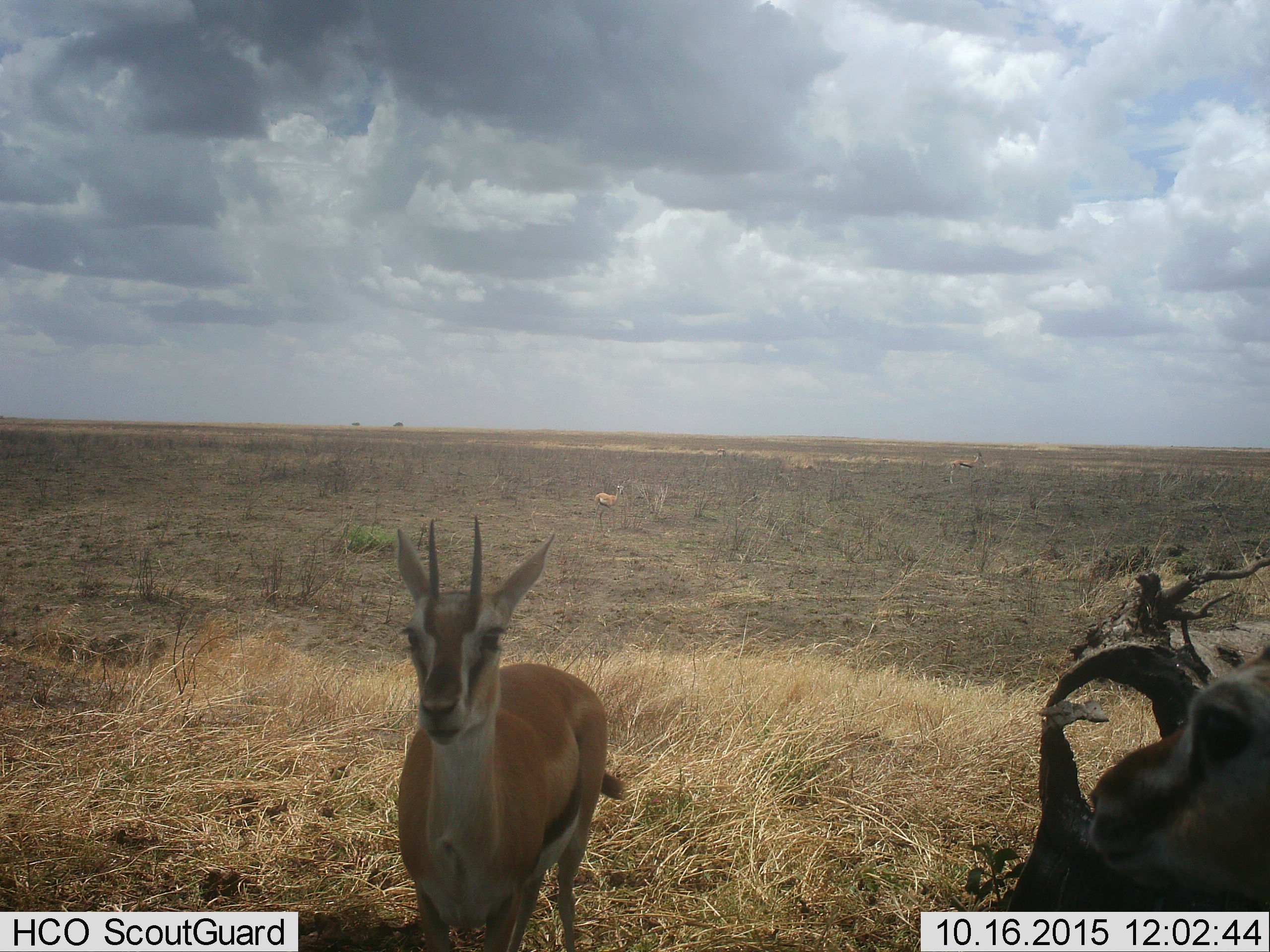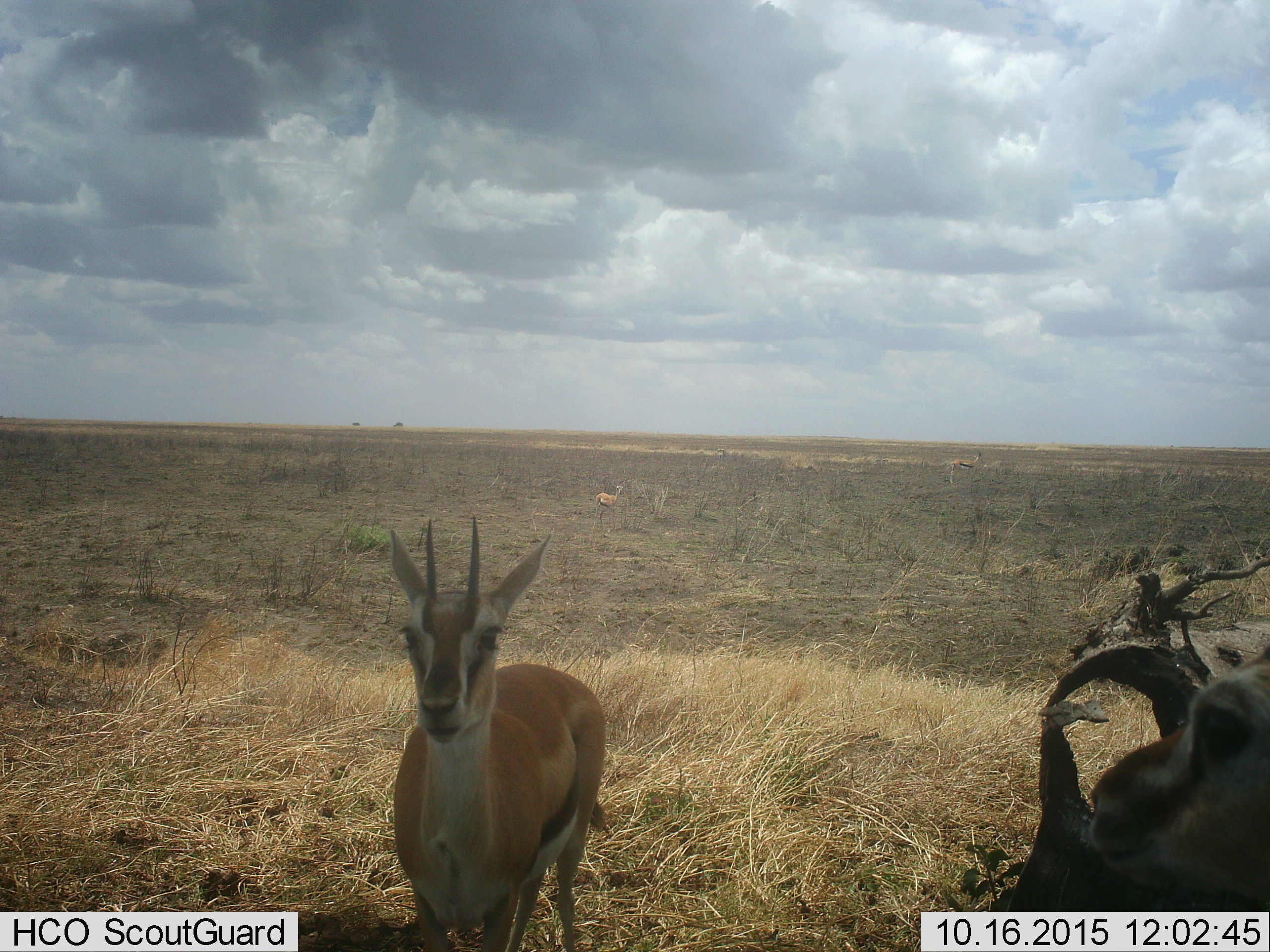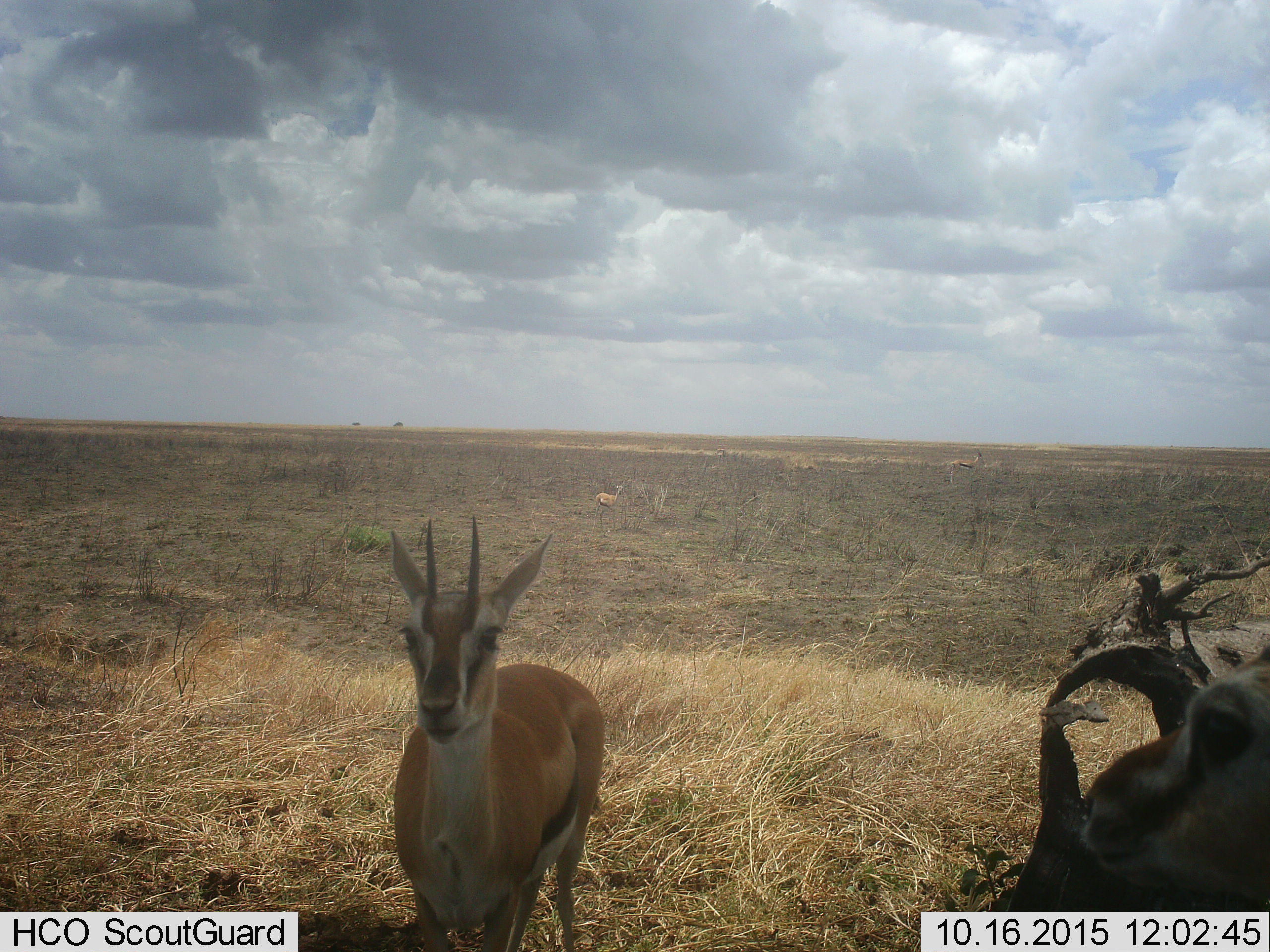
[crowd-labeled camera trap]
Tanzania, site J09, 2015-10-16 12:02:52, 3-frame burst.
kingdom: Animalia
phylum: Chordata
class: Mammalia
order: Artiodactyla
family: Bovidae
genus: Eudorcas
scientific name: Eudorcas thomsonii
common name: thomson's gazelle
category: gazellethomsons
Gazellethomsons (thomson's gazelle) (Eudorcas thomsonii), count 2. Behavior (volunteer vote fractions): standing 80%, resting 10%, moving 20%, interacting 0%. Young present (vote fraction): 0%. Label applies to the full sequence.